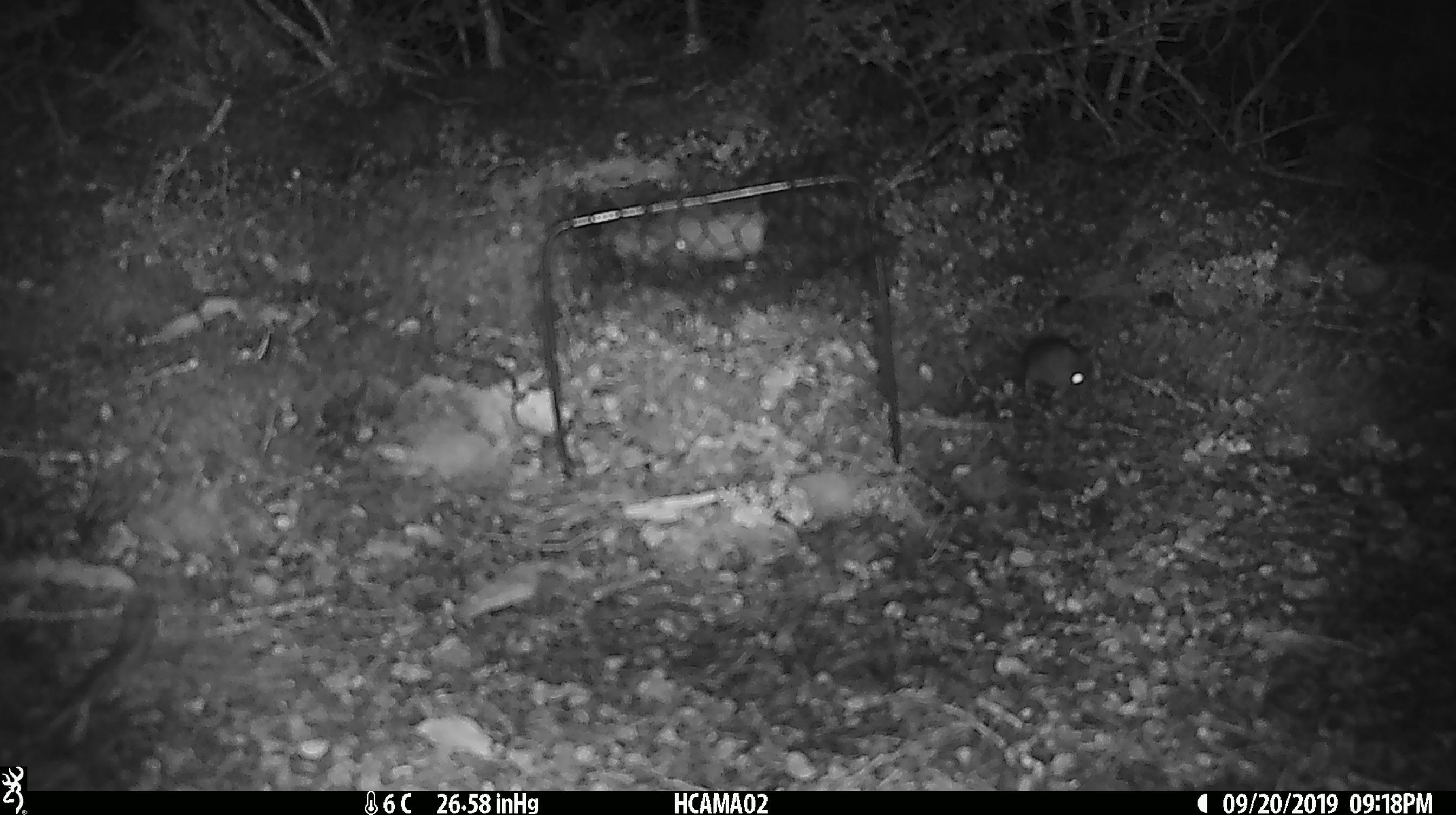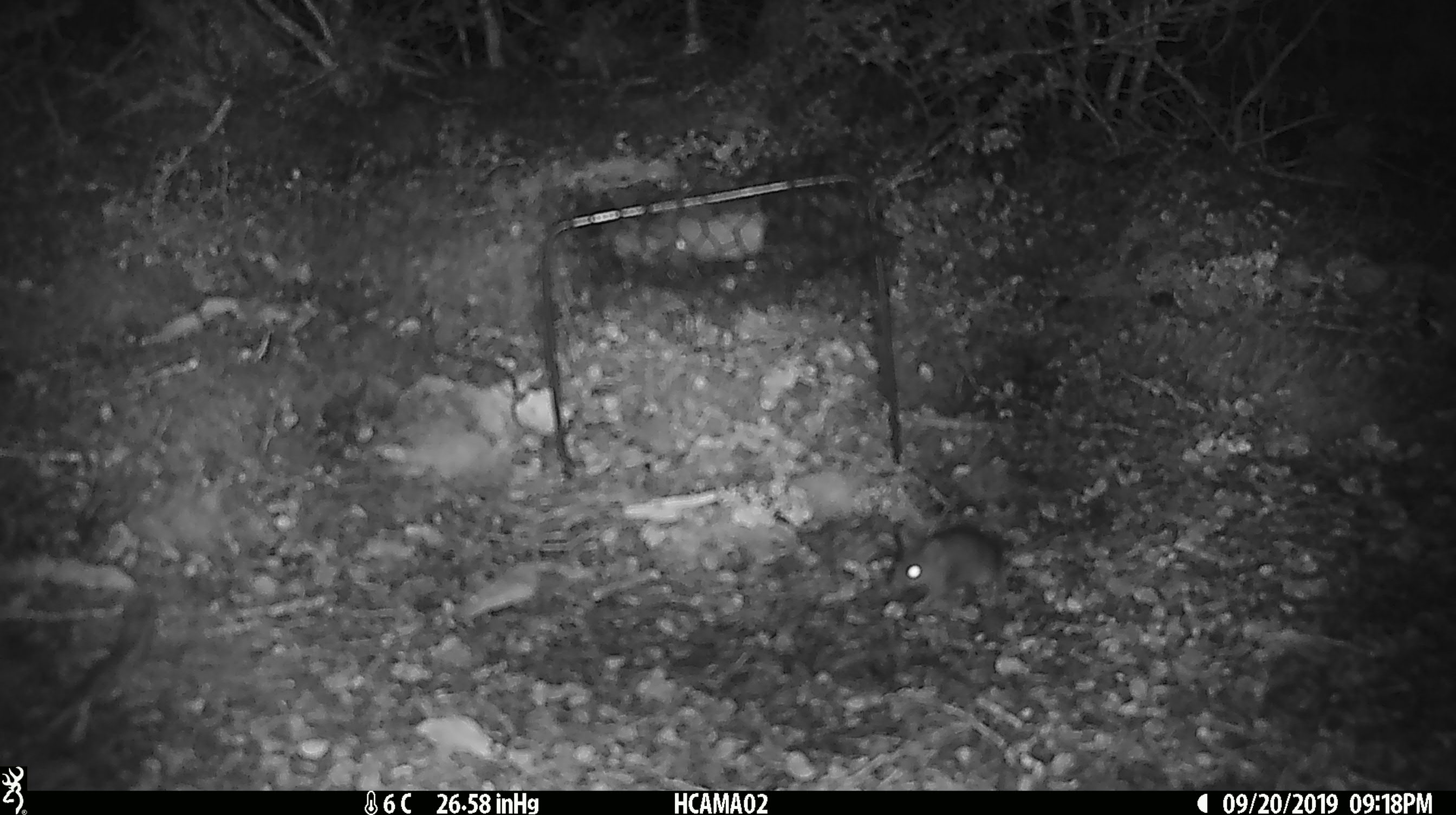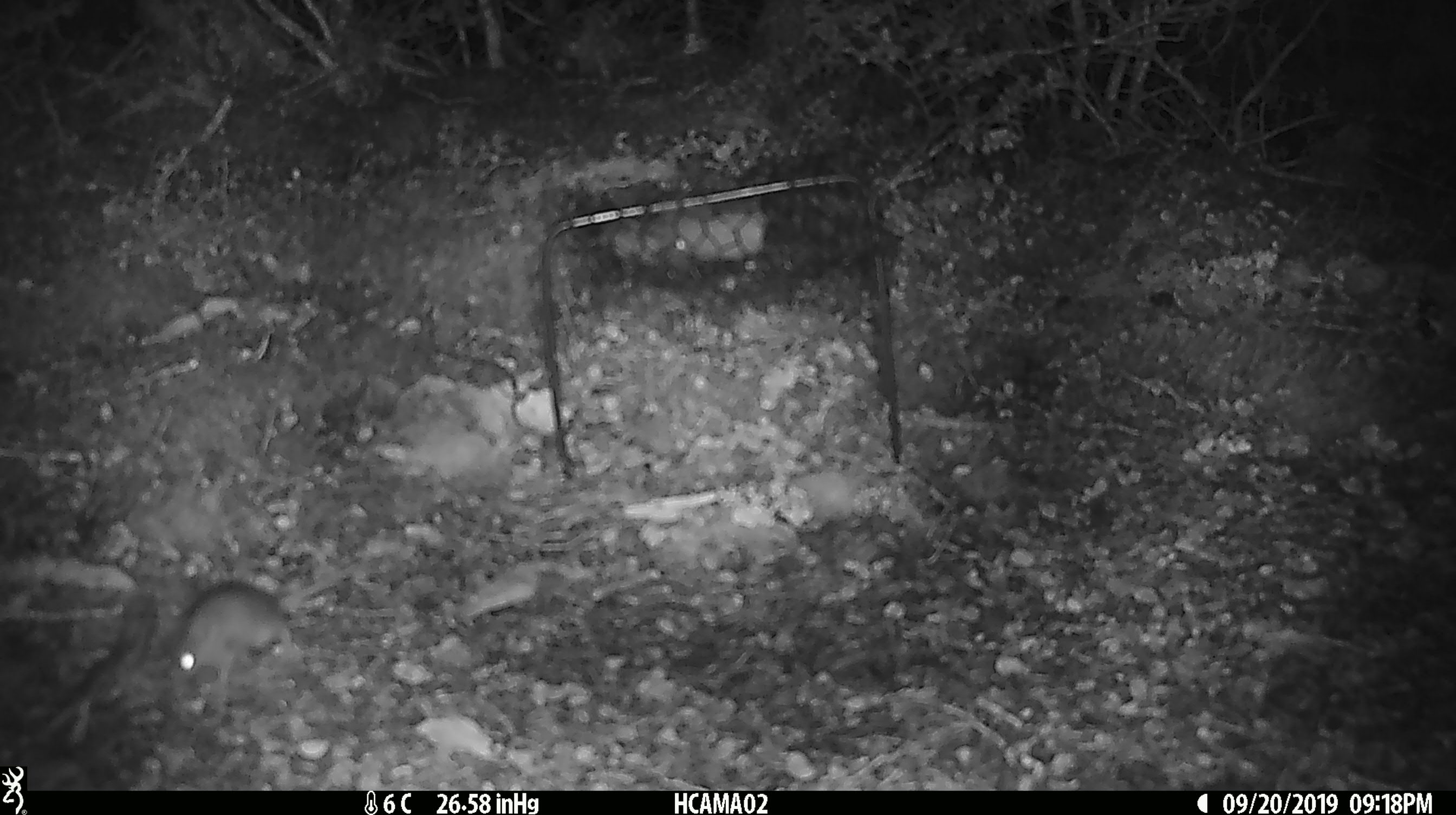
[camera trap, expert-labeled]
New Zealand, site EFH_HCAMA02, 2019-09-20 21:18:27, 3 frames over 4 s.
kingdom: Animalia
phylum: Chordata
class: Mammalia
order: Rodentia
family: Muridae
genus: Mus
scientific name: Mus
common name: mouse